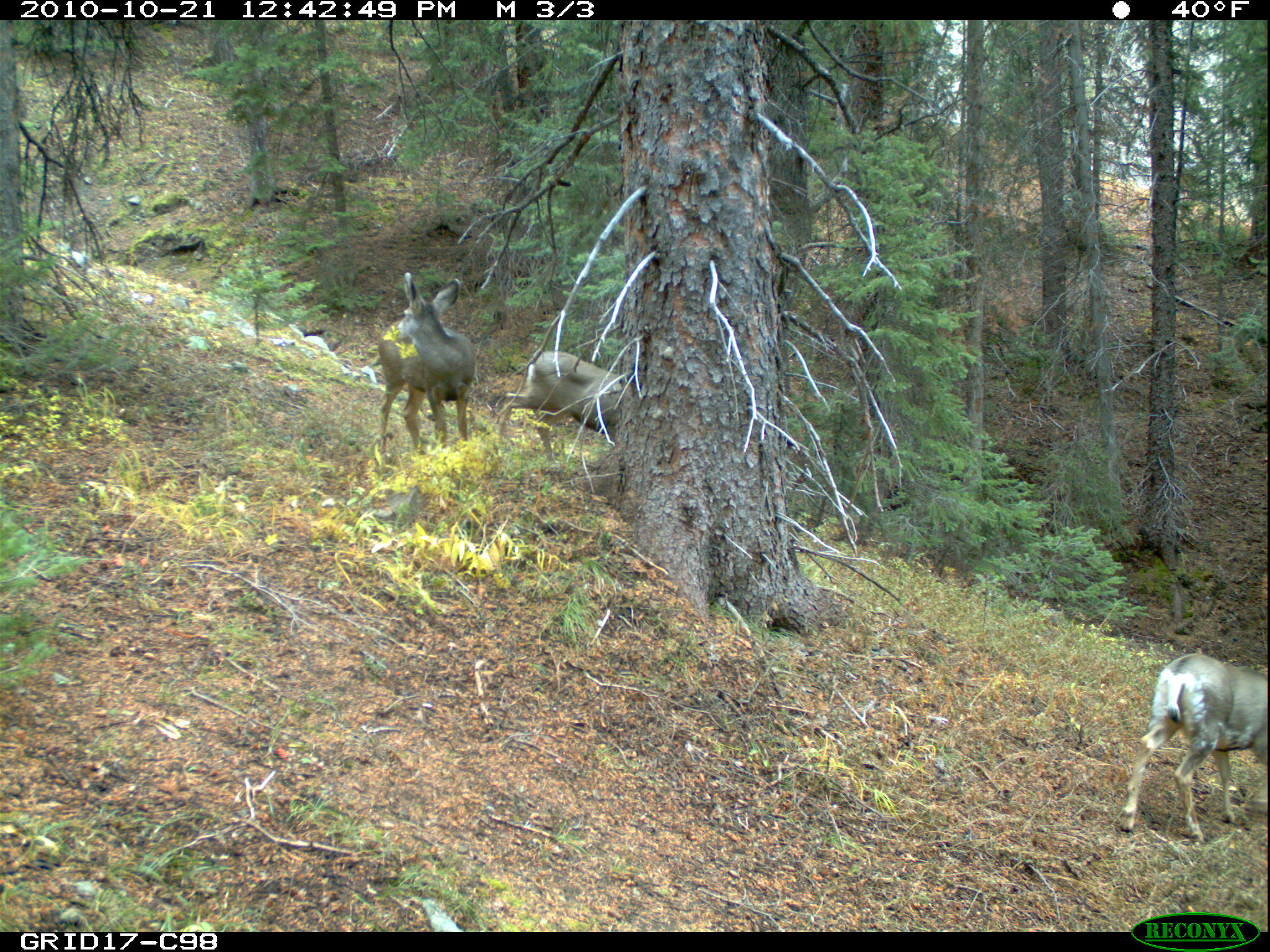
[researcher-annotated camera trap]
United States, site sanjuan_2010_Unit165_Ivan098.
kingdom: Animalia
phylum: Chordata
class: Mammalia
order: Artiodactyla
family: Cervidae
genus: Odocoileus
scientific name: Odocoileus hemionus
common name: mule deer